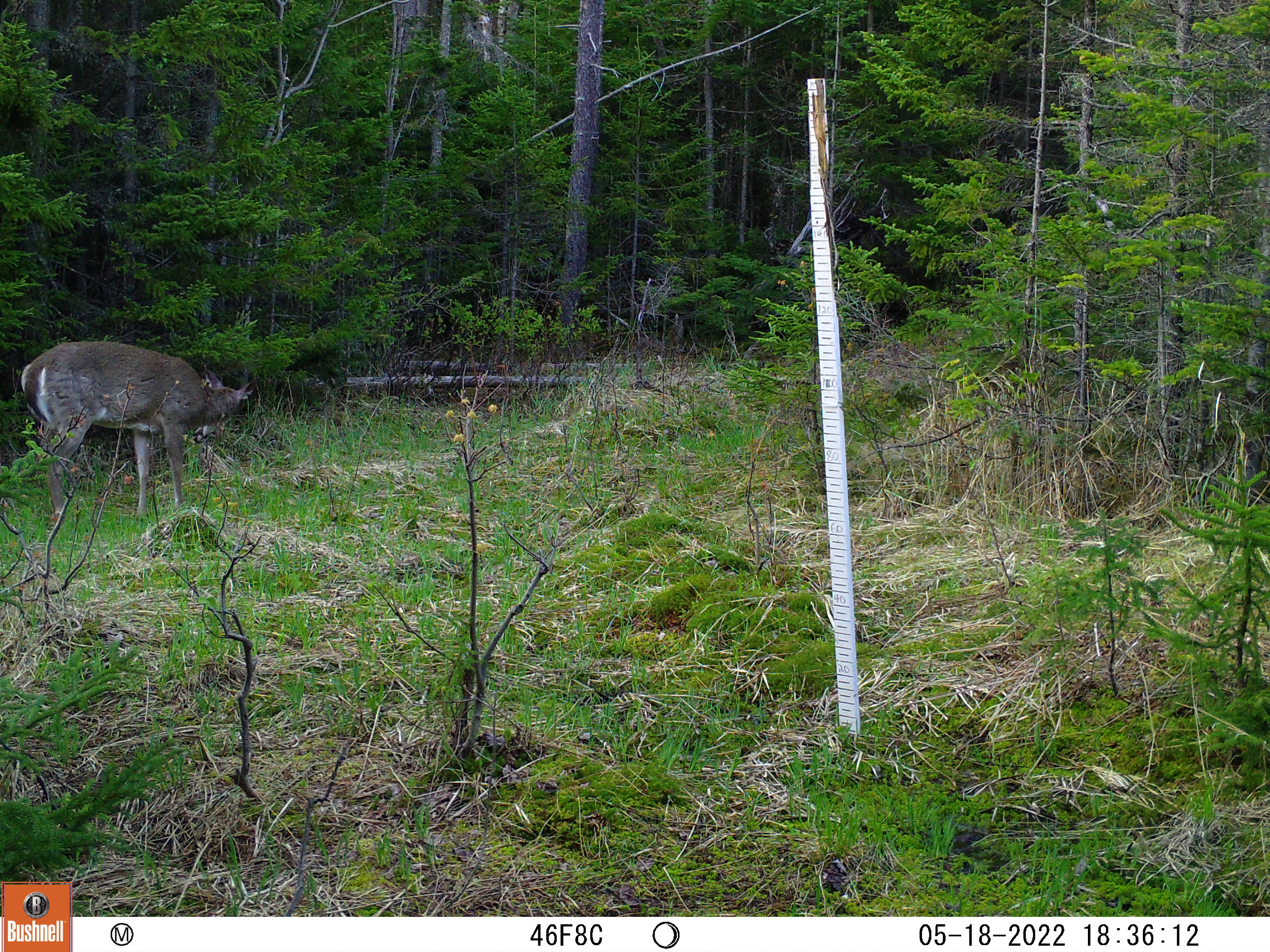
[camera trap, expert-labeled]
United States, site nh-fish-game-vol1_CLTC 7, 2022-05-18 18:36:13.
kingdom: Animalia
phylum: Chordata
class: Mammalia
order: Artiodactyla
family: Cervidae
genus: Odocoileus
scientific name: Odocoileus virginianus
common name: white-tailed deer